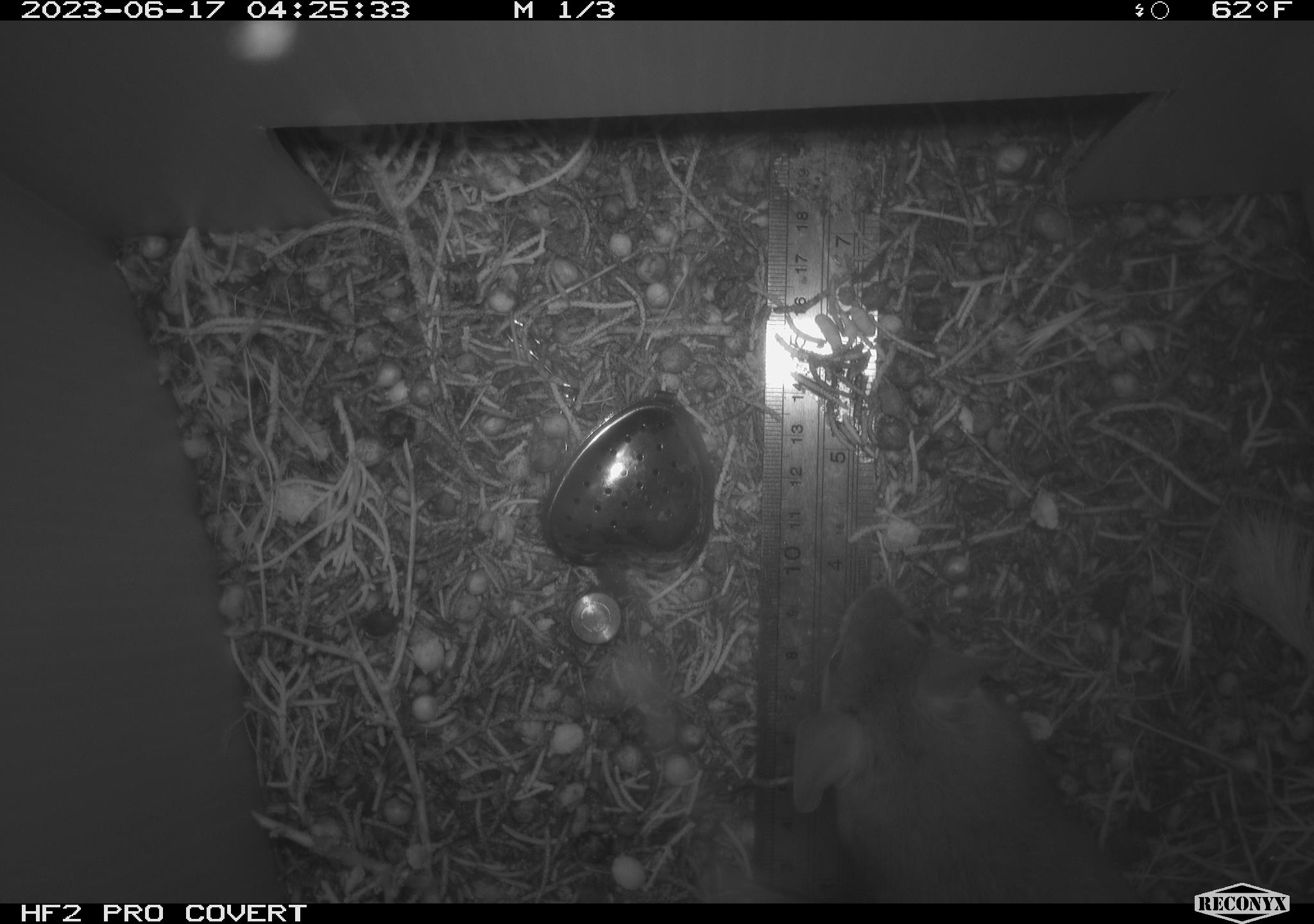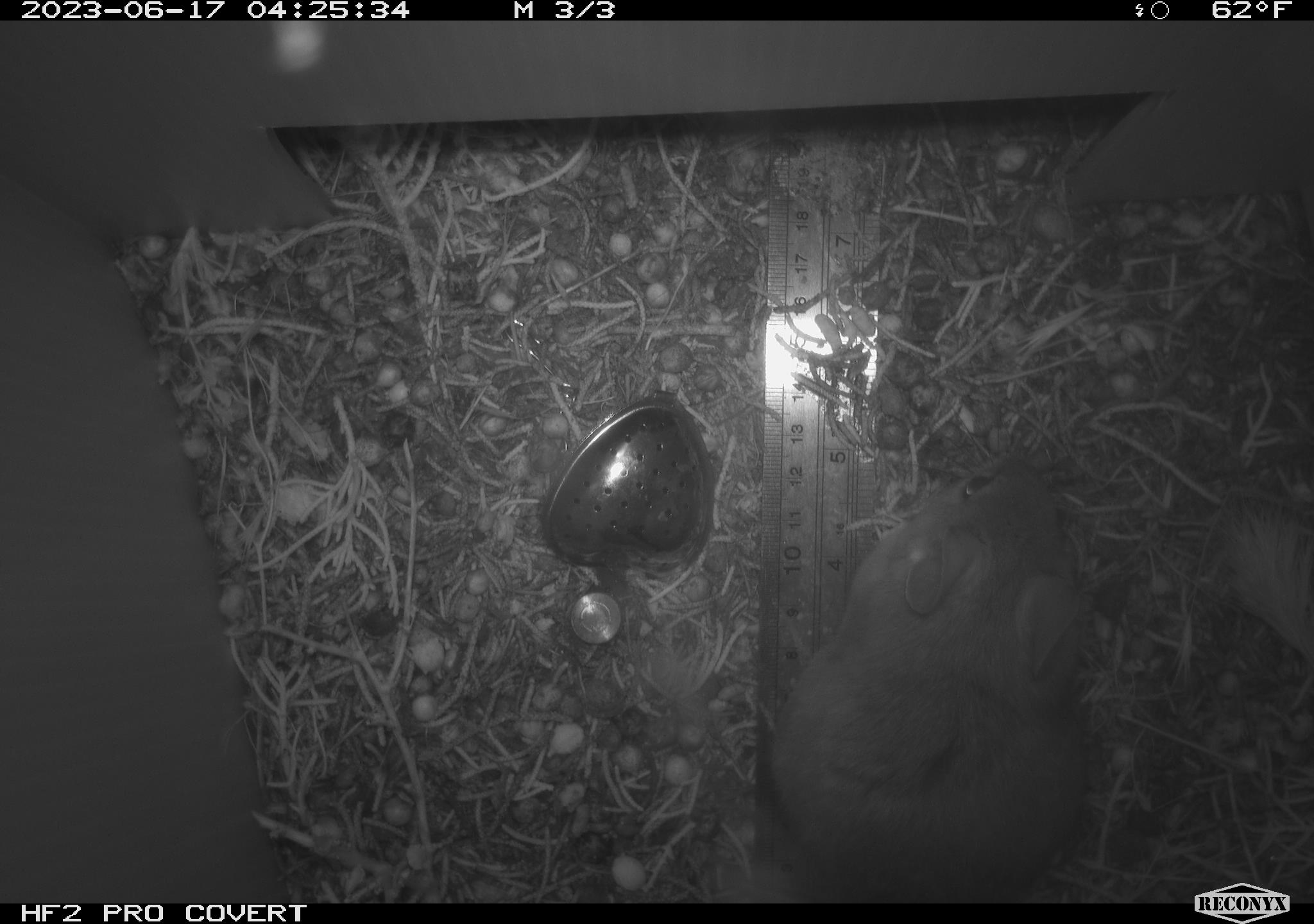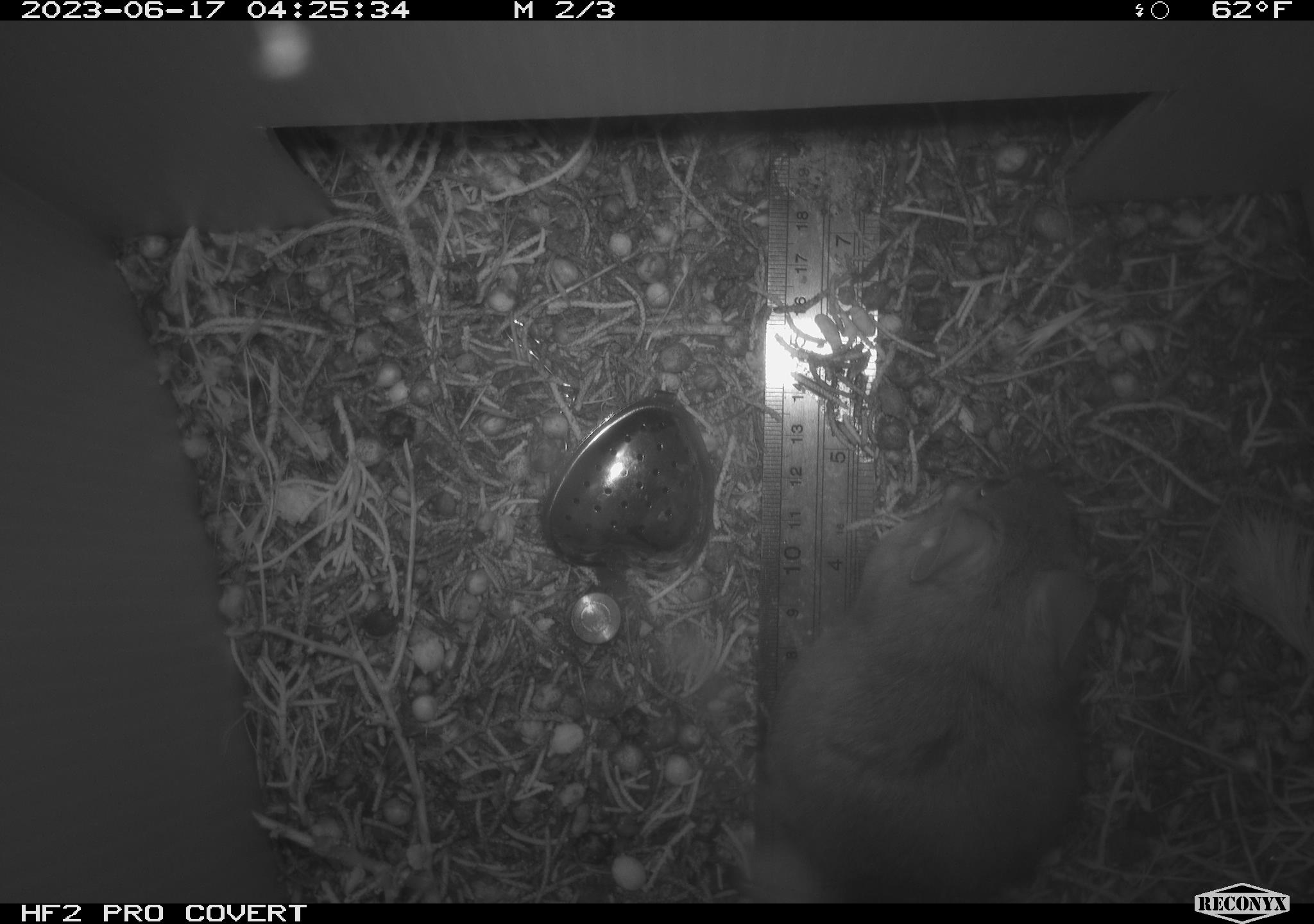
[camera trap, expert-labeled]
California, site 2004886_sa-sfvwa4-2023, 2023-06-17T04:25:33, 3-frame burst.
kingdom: Animalia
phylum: Chordata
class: Mammalia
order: Rodentia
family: Cricetidae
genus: Neotoma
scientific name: Neotoma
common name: pack rat or woodrat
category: neotoma species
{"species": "neotoma species (pack rat or woodrat) (Neotoma)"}